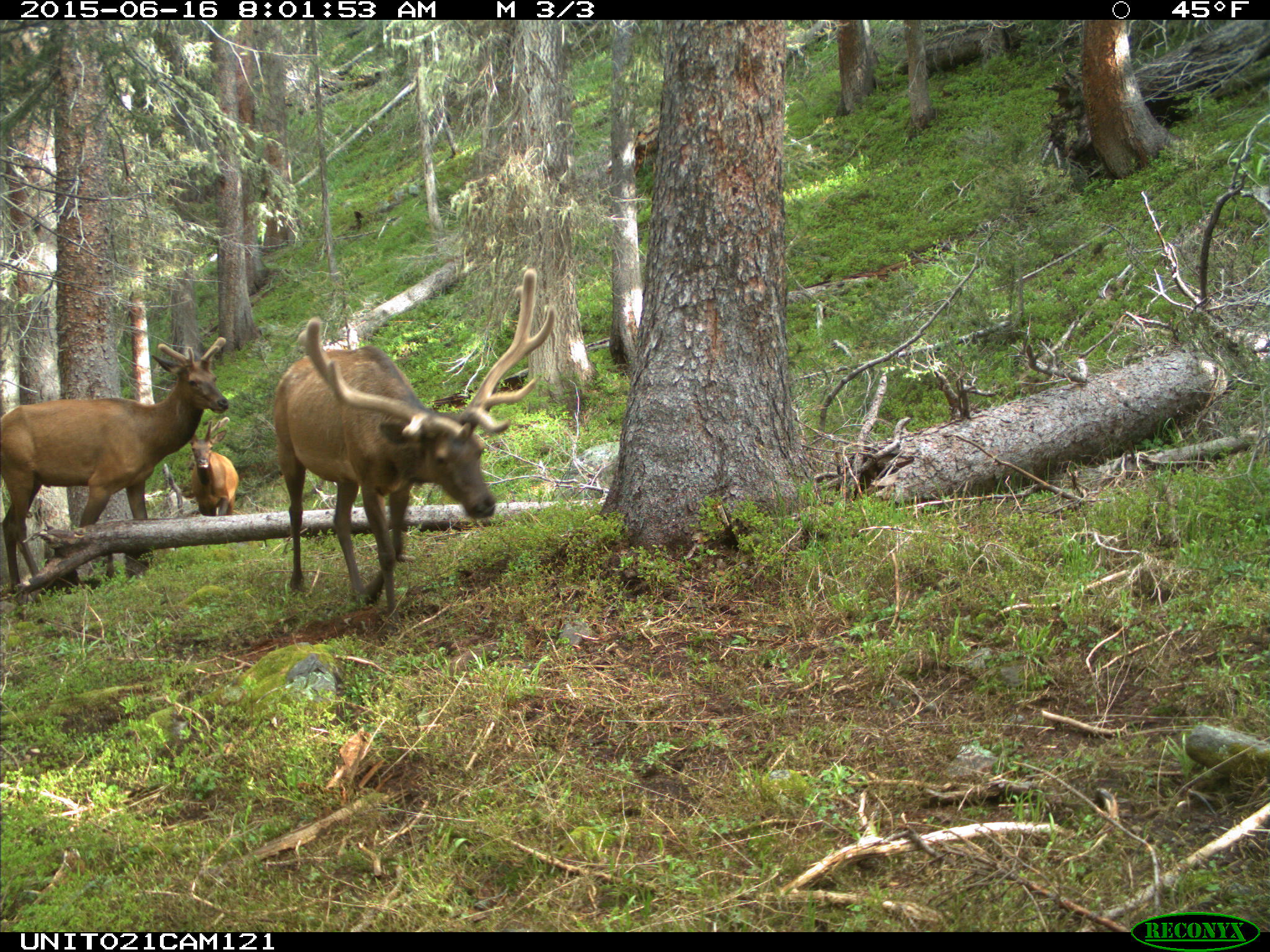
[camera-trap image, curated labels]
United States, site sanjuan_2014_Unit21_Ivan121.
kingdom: Animalia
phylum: Chordata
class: Mammalia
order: Artiodactyla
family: Cervidae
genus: Cervus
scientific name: Cervus elaphus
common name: red deer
Cervus elaphus (red deer).